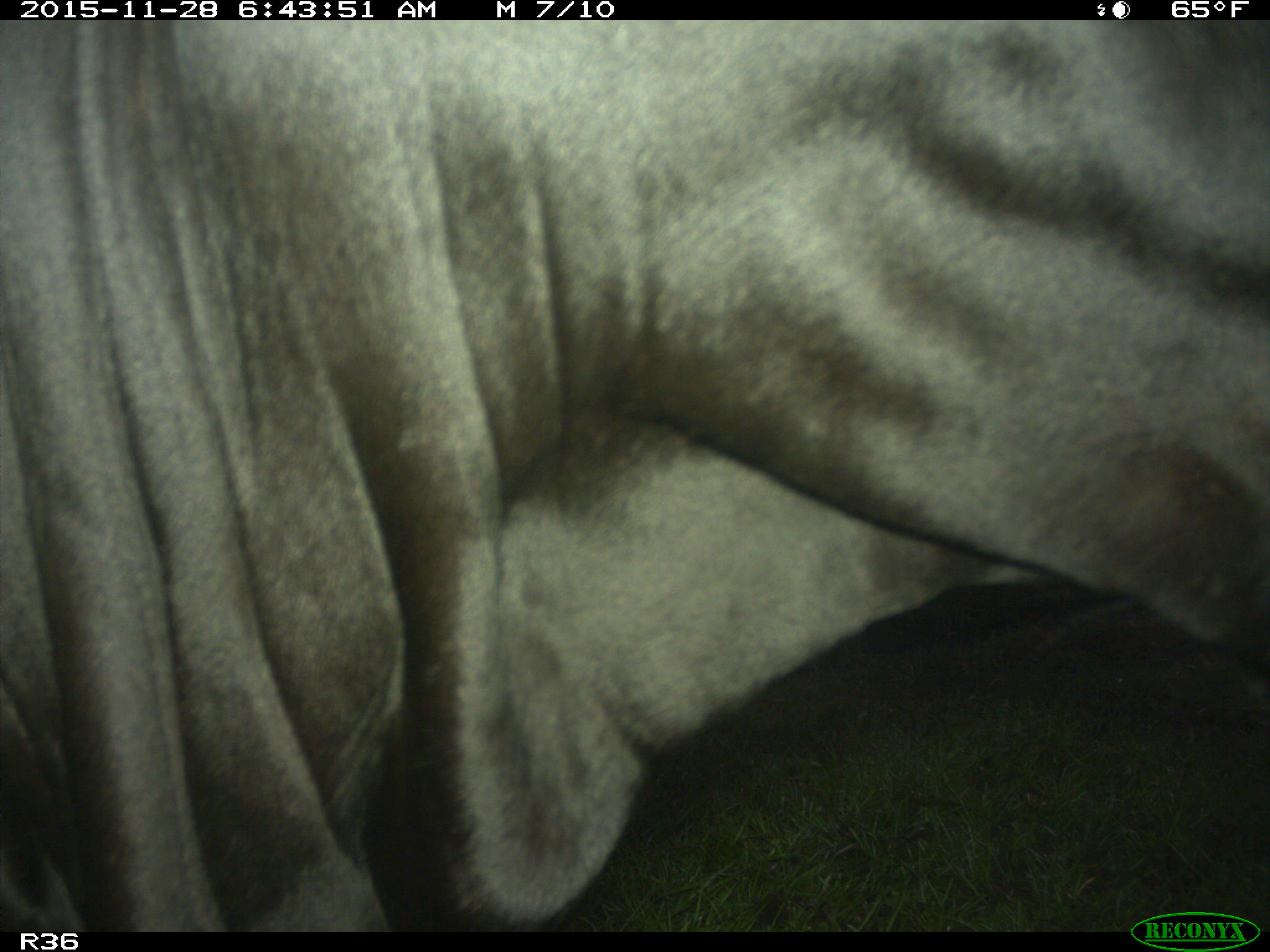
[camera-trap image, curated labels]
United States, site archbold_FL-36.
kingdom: Animalia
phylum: Chordata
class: Mammalia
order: Artiodactyla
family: Bovidae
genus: Bos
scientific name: Bos taurus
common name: domestic cow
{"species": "Bos taurus (domestic cow)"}